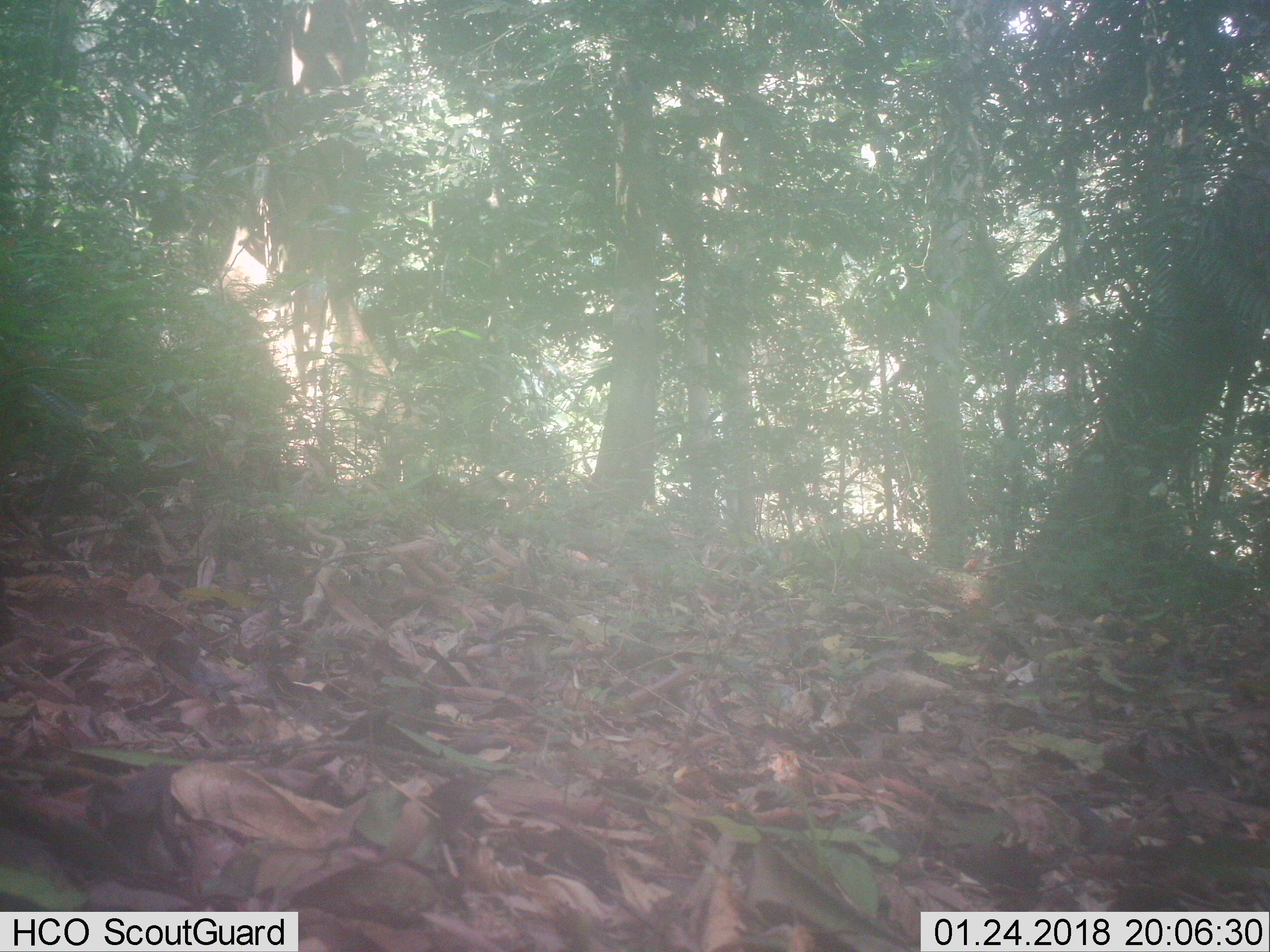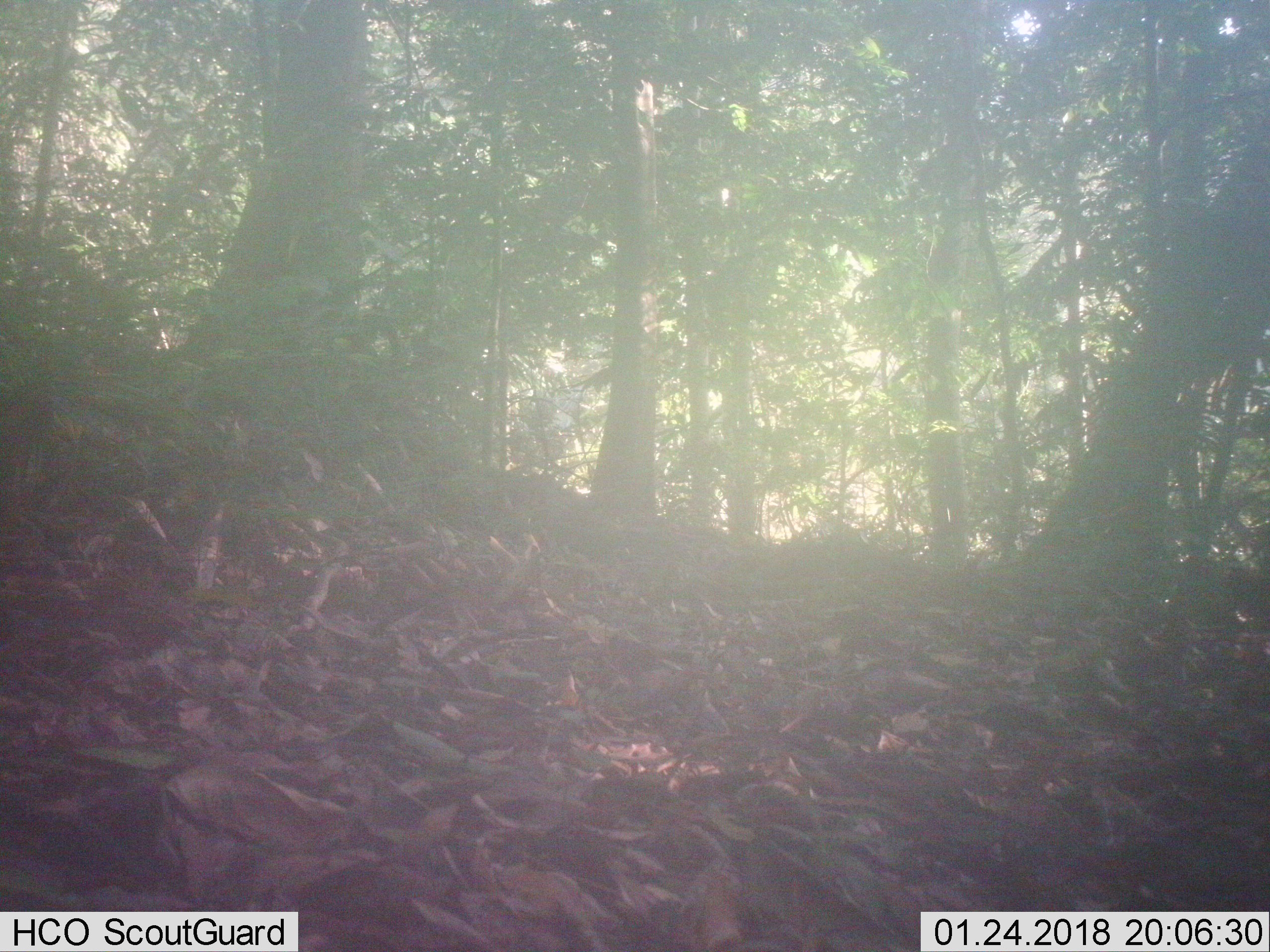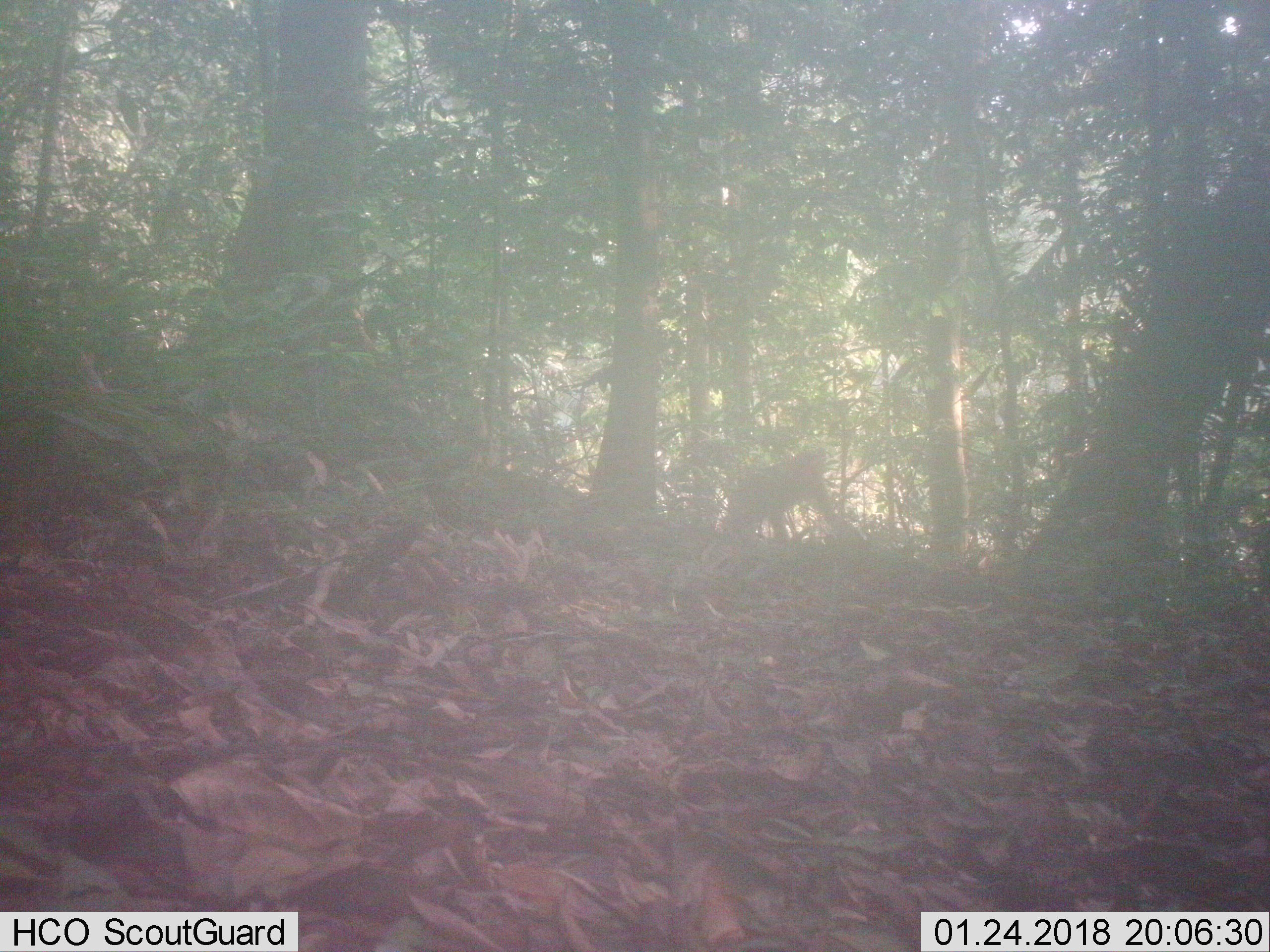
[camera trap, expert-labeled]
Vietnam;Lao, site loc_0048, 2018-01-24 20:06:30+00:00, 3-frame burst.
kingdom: Animalia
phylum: Chordata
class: Mammalia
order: Primates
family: Cercopithecidae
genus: Macaca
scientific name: Macaca arctoides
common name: stump-tailed macaque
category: stump tailed macaque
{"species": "stump tailed macaque (stump-tailed macaque) (Macaca arctoides)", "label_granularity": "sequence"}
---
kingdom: Animalia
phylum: Chordata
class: Aves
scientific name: Aves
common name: bird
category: unidentified bird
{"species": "unidentified bird (bird) (Aves)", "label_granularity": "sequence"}